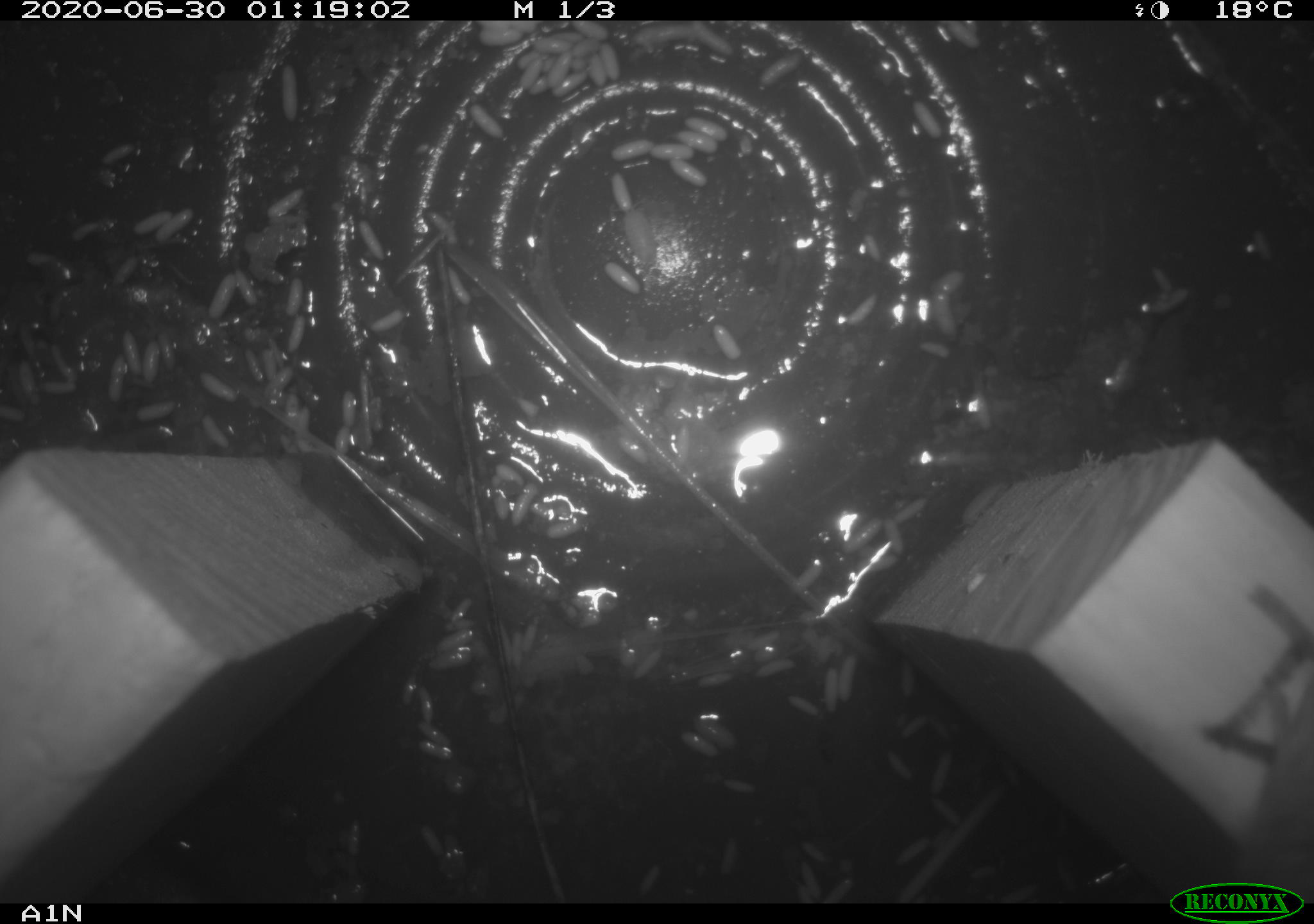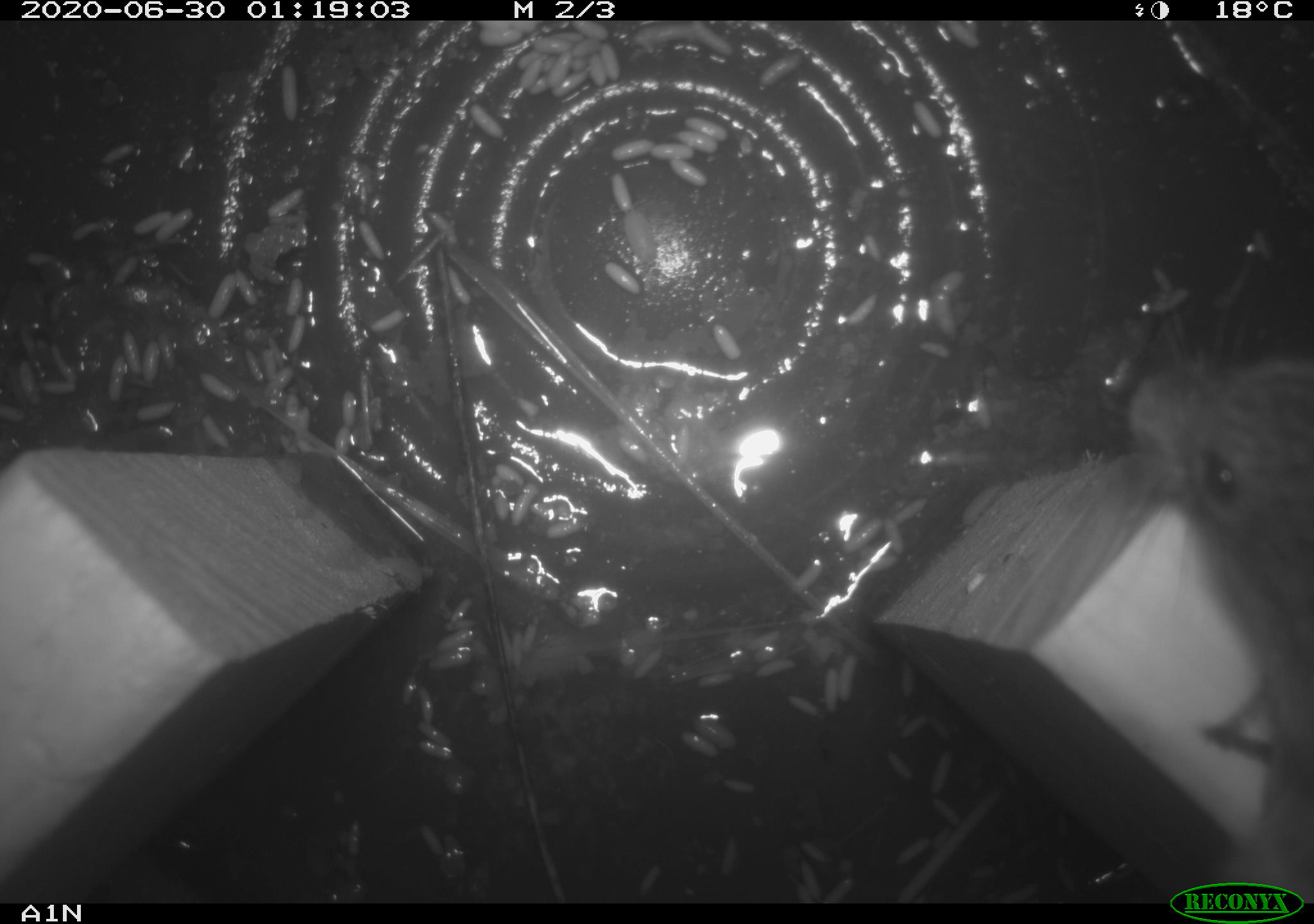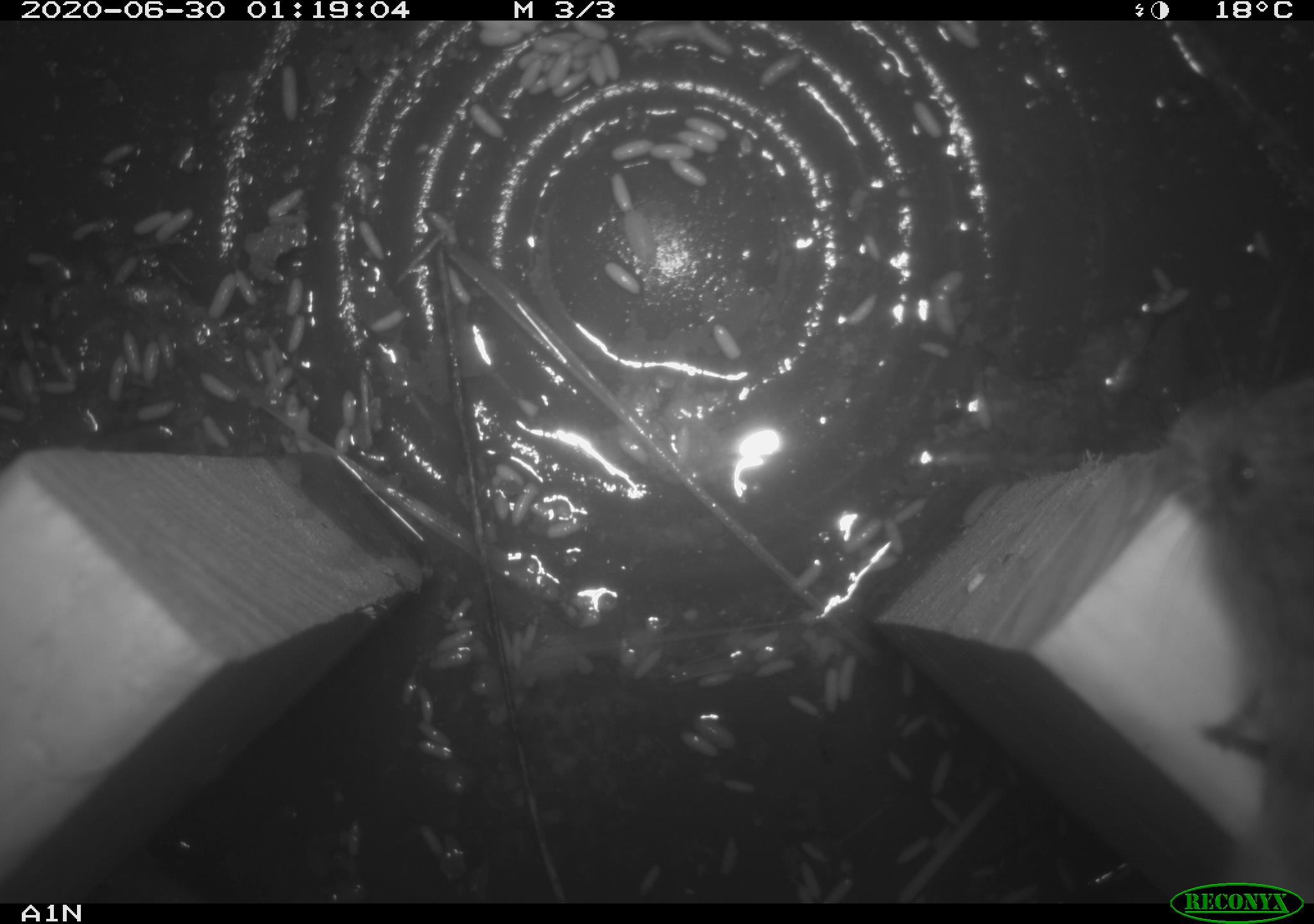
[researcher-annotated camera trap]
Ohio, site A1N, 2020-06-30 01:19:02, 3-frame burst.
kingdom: Animalia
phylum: Chordata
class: Mammalia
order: Rodentia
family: Cricetidae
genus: Microtus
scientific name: Microtus pennsylvanicus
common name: meadow vole